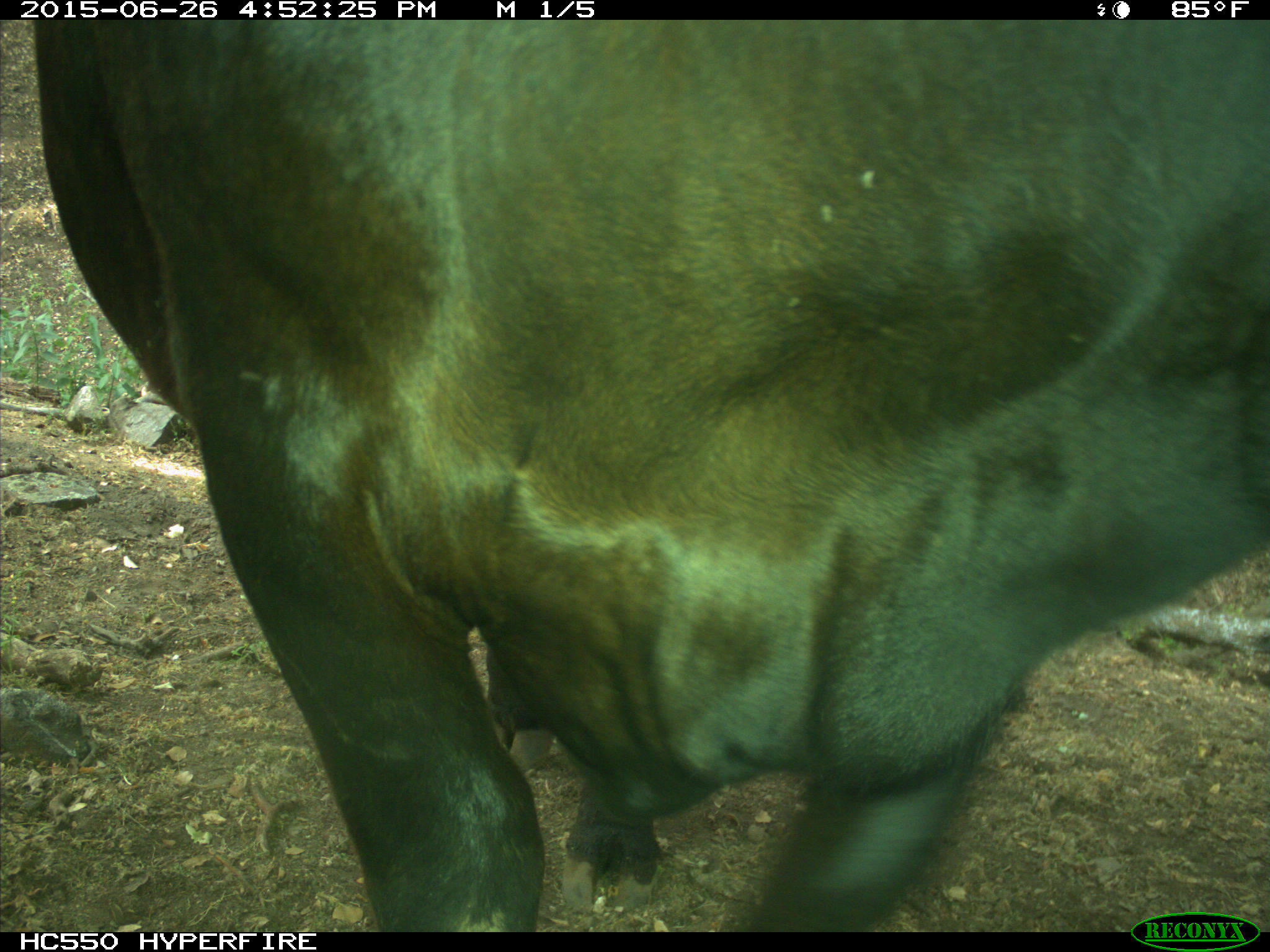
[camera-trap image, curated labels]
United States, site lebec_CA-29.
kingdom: Animalia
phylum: Chordata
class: Mammalia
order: Artiodactyla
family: Bovidae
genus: Bos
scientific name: Bos taurus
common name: domestic cow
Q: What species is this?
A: Bos taurus (domestic cow).